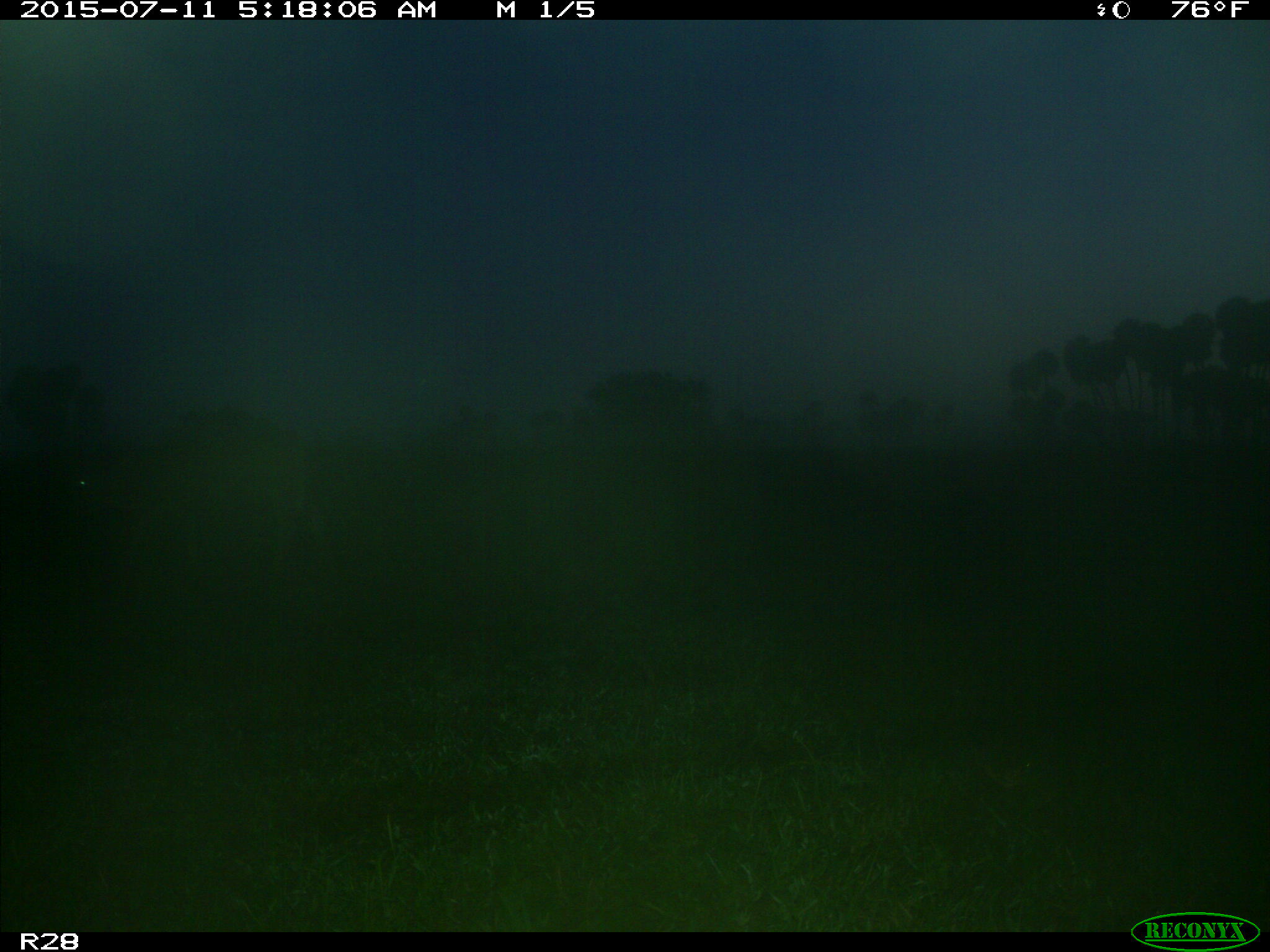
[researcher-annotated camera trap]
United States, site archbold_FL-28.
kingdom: Animalia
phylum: Chordata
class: Mammalia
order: Artiodactyla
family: Bovidae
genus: Bos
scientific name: Bos taurus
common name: domestic cow